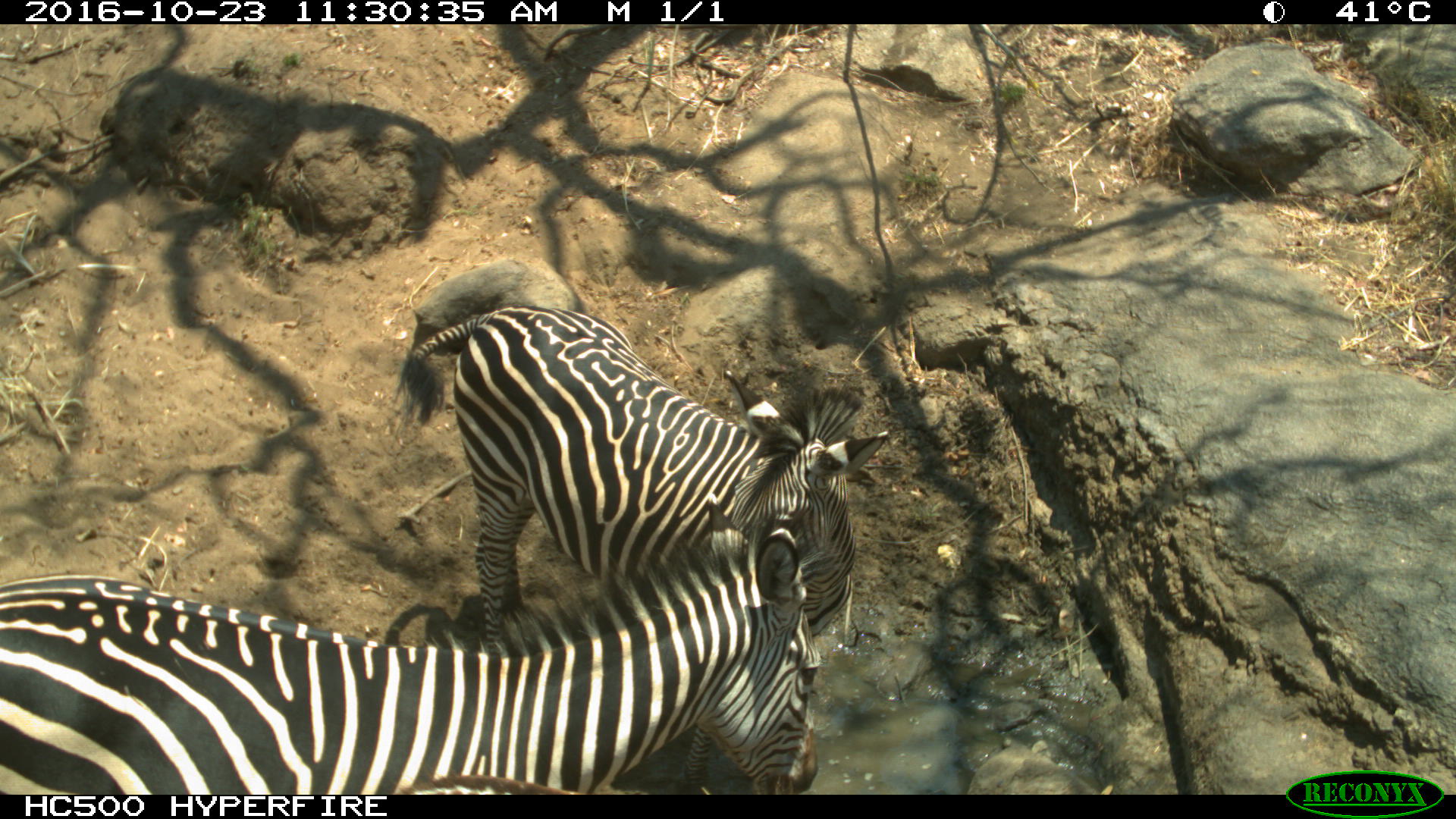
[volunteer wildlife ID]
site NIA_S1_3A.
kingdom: Animalia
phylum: Chordata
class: Mammalia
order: Perissodactyla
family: Equidae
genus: Equus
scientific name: Equus quagga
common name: plains zebra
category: zebraplains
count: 2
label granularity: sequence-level